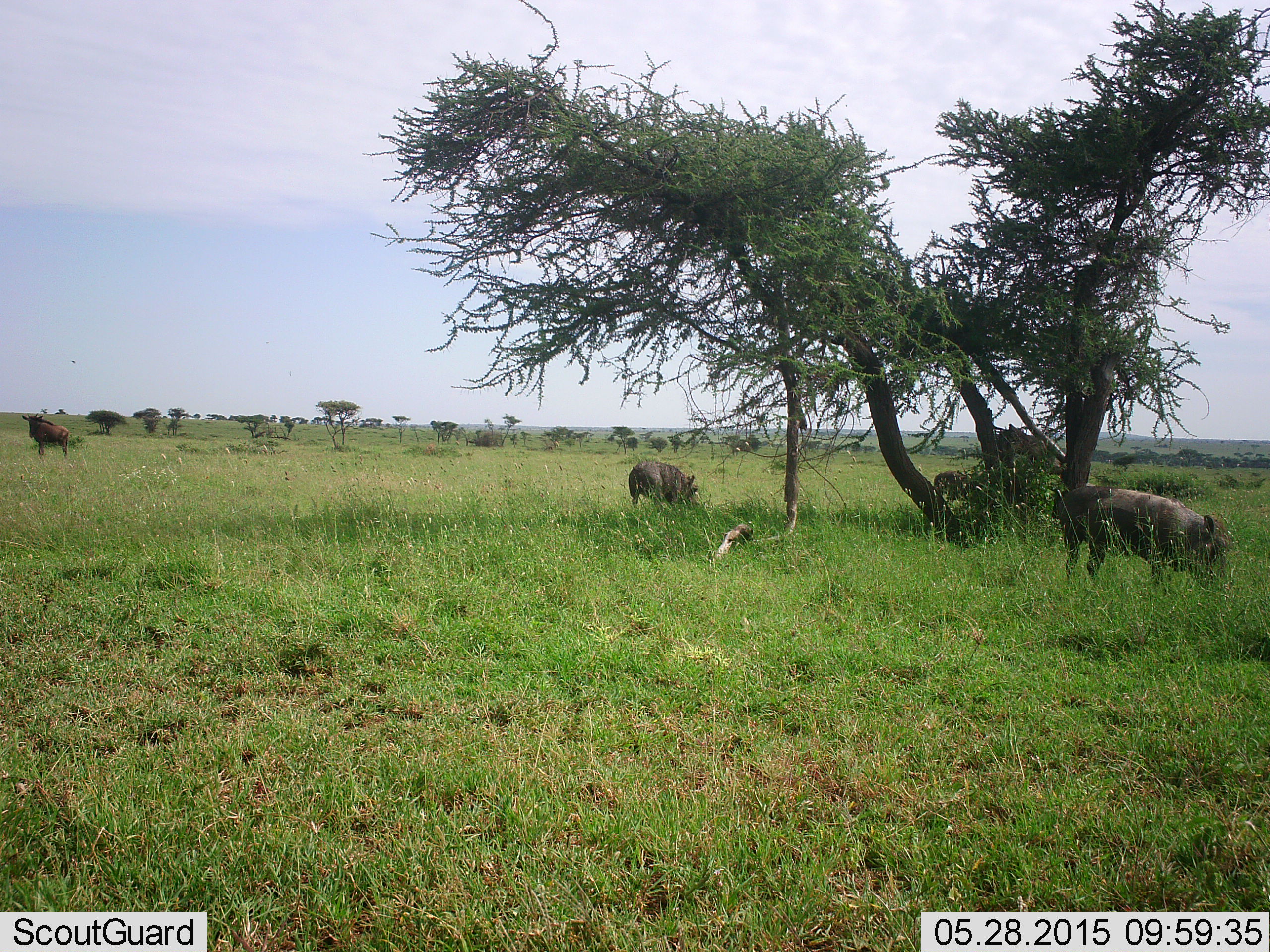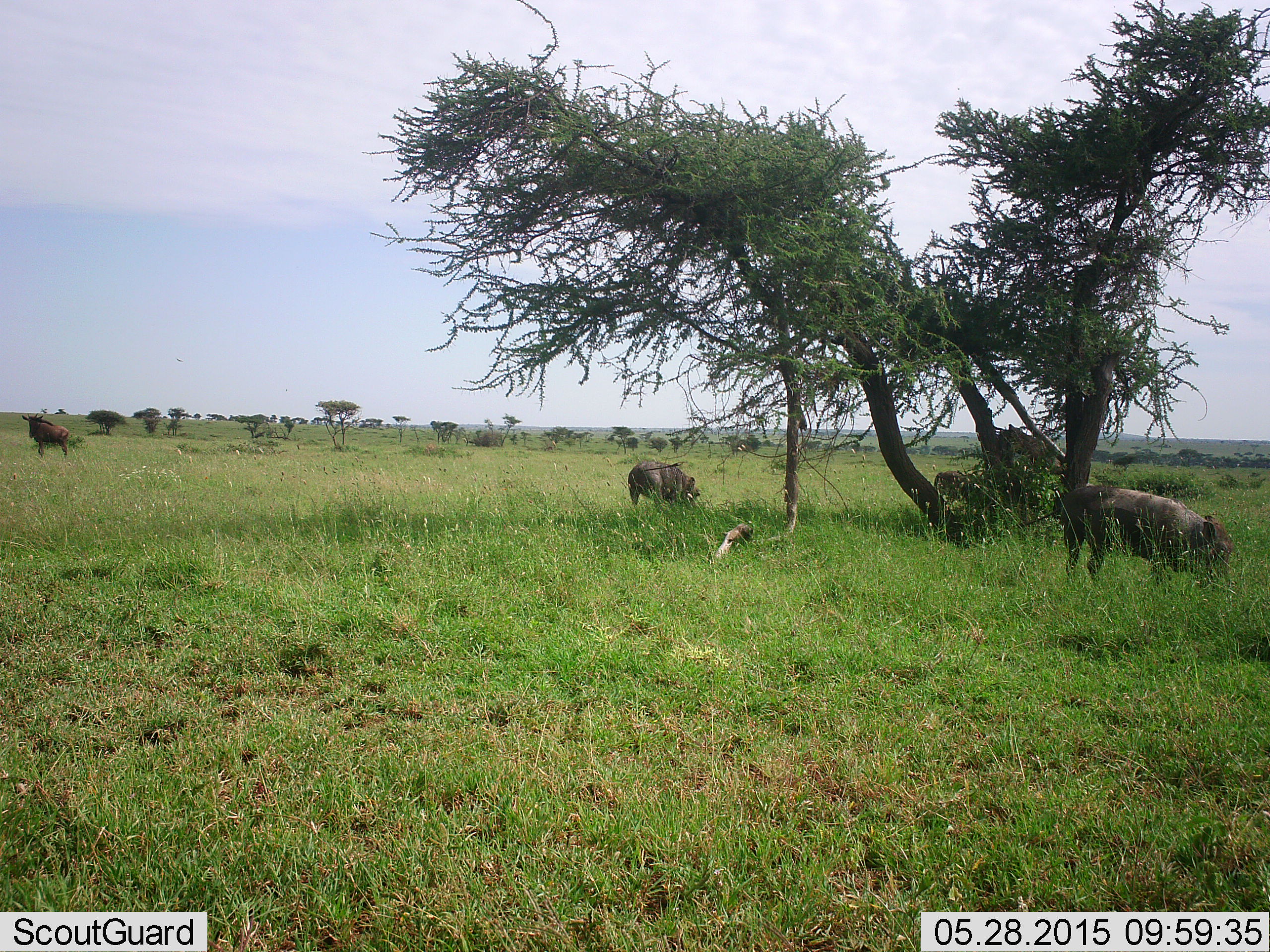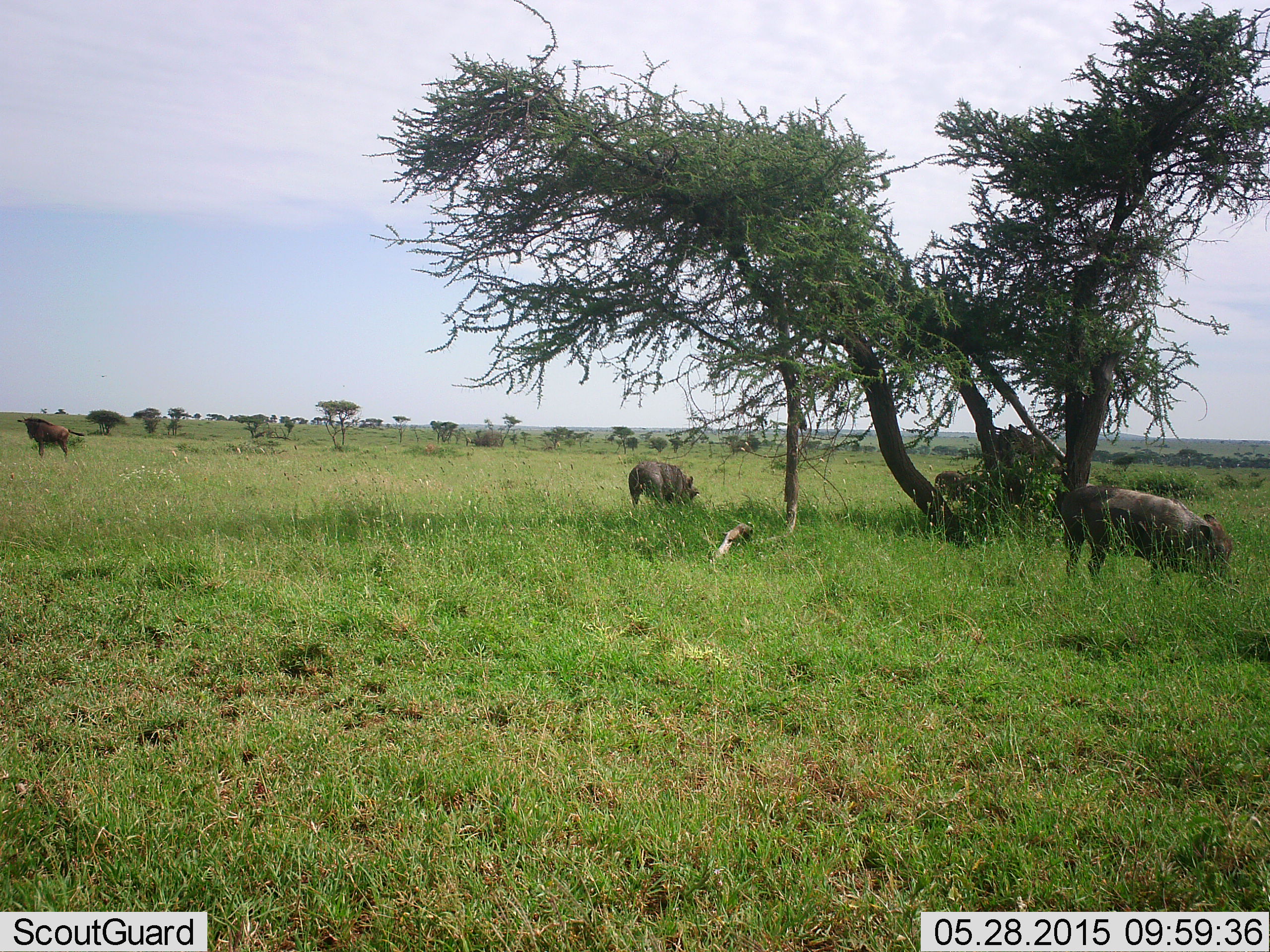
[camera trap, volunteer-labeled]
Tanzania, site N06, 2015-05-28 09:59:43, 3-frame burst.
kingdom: Animalia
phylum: Chordata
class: Mammalia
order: Artiodactyla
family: Suidae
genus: Phacochoerus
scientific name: Phacochoerus africanus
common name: warthog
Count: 3.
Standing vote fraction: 36%.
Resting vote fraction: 0%.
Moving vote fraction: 0%.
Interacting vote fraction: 0%.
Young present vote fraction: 0%.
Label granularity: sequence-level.